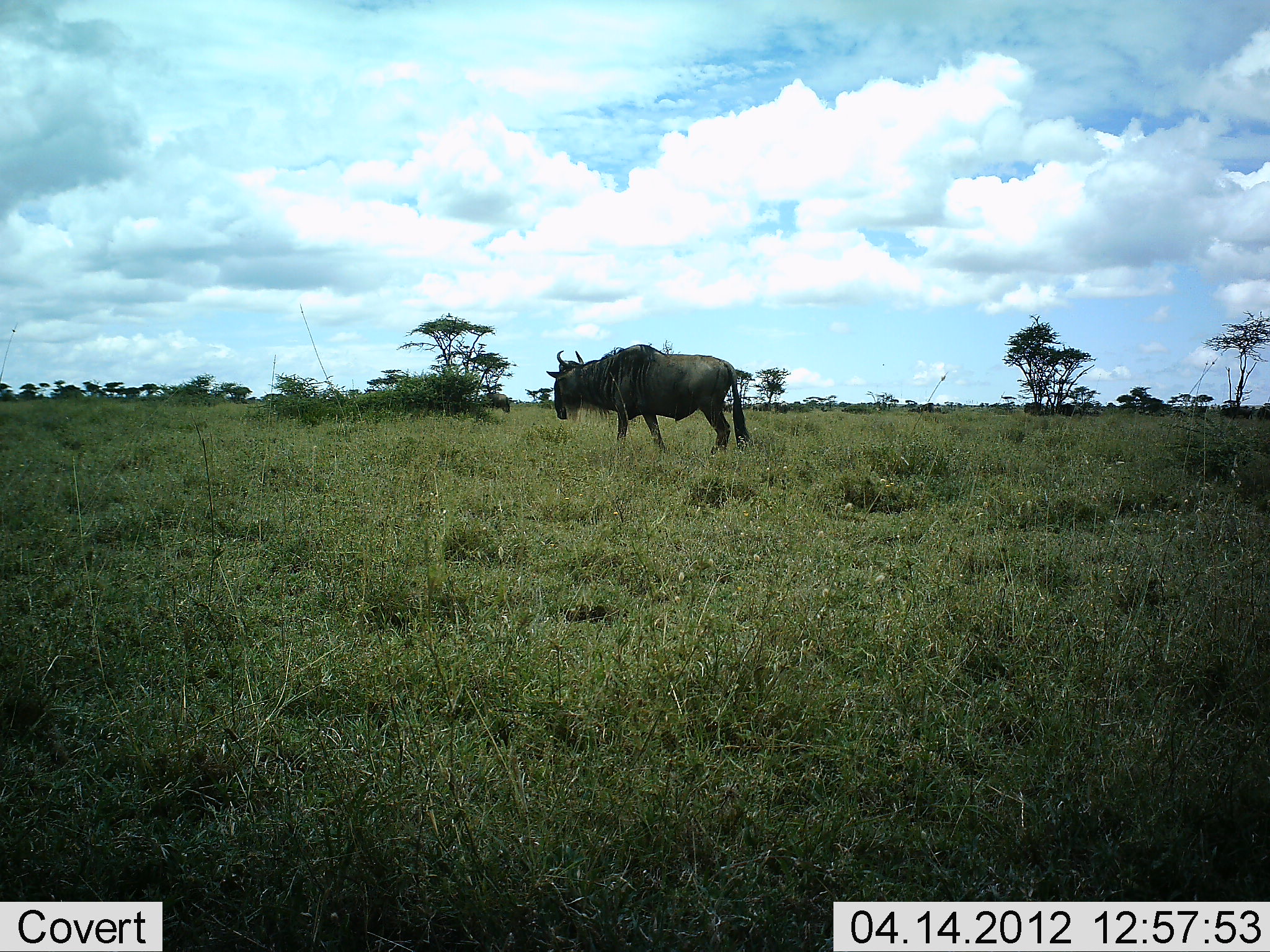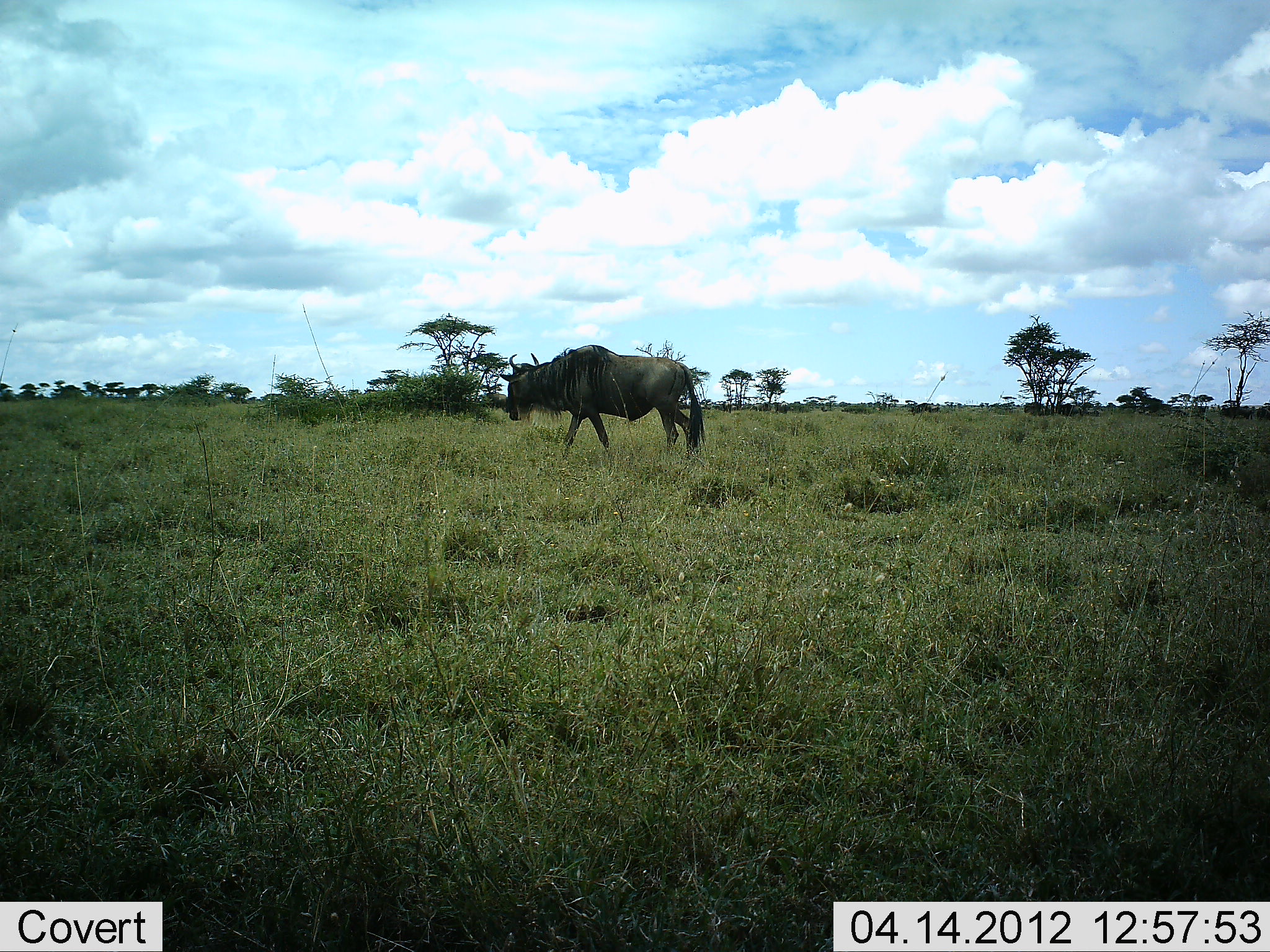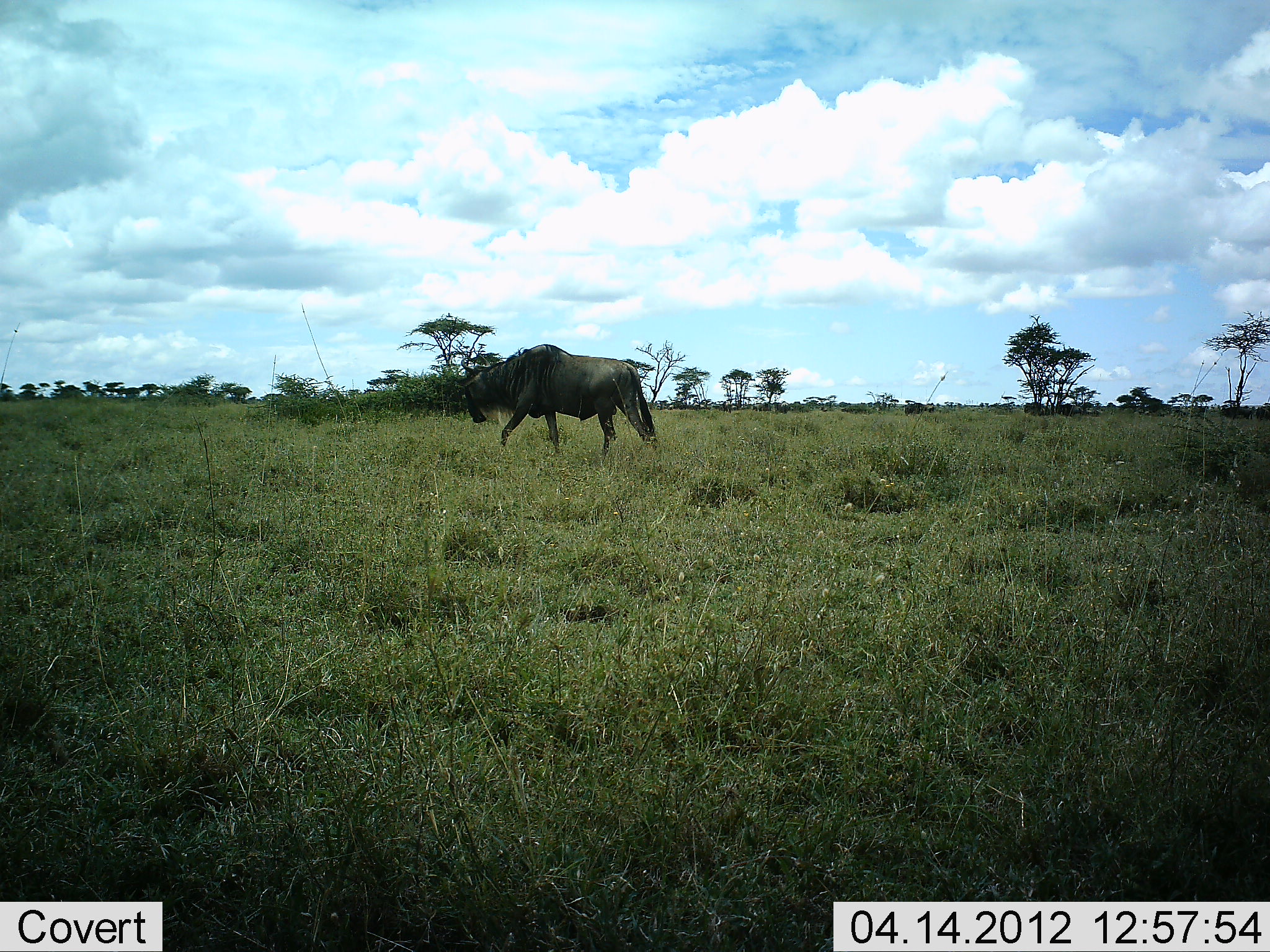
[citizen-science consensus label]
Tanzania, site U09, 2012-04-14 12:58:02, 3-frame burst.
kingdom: Animalia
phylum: Chordata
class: Mammalia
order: Artiodactyla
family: Bovidae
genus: Connochaetes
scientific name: Connochaetes taurinus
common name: blue wildebeest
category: wildebeest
Wildebeest (blue wildebeest) (Connochaetes taurinus), count 1. Behavior (volunteer vote fractions): standing 8%, resting 0%, moving 92%, interacting 0%. Young present (vote fraction): 0%. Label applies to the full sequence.